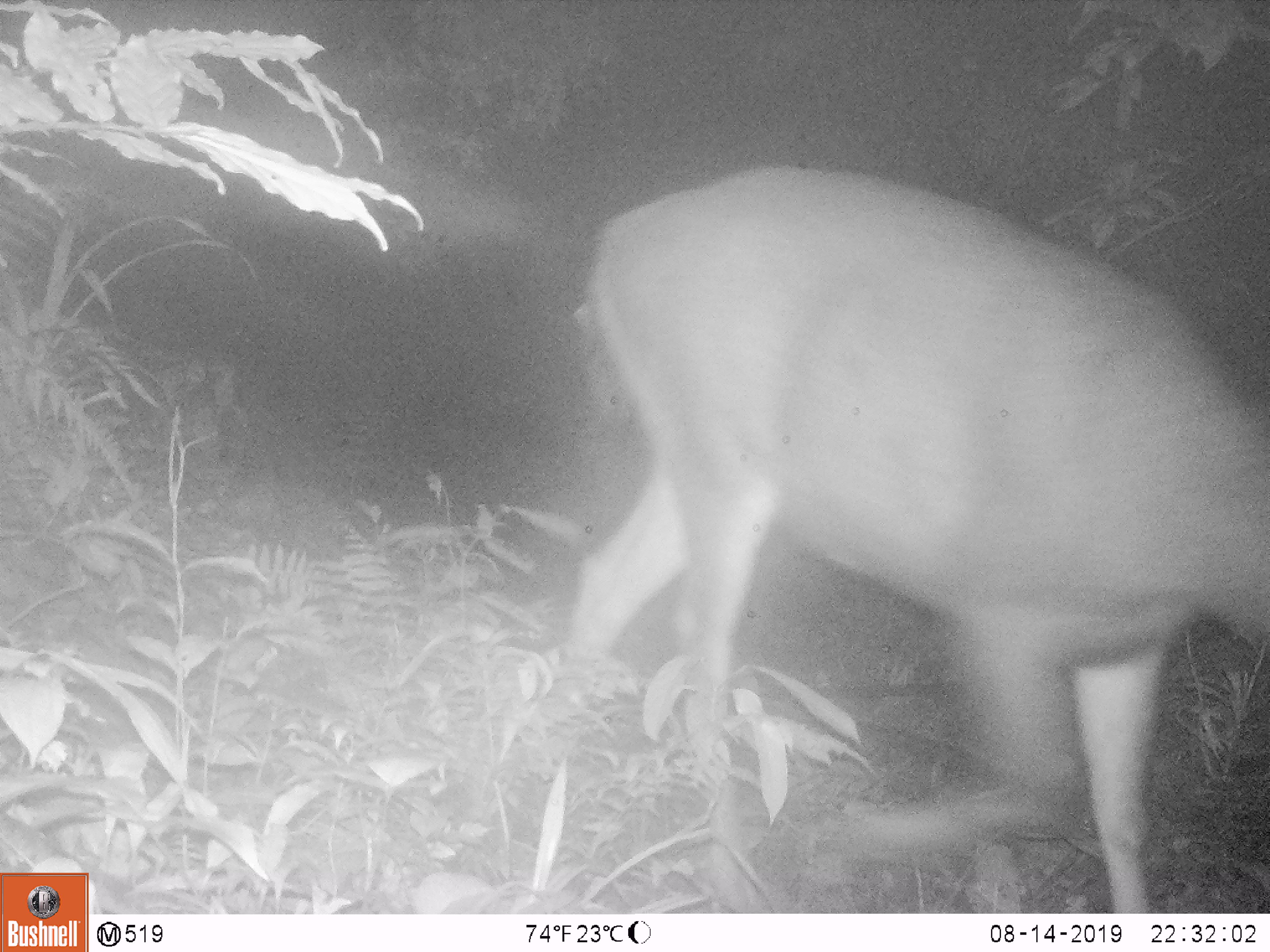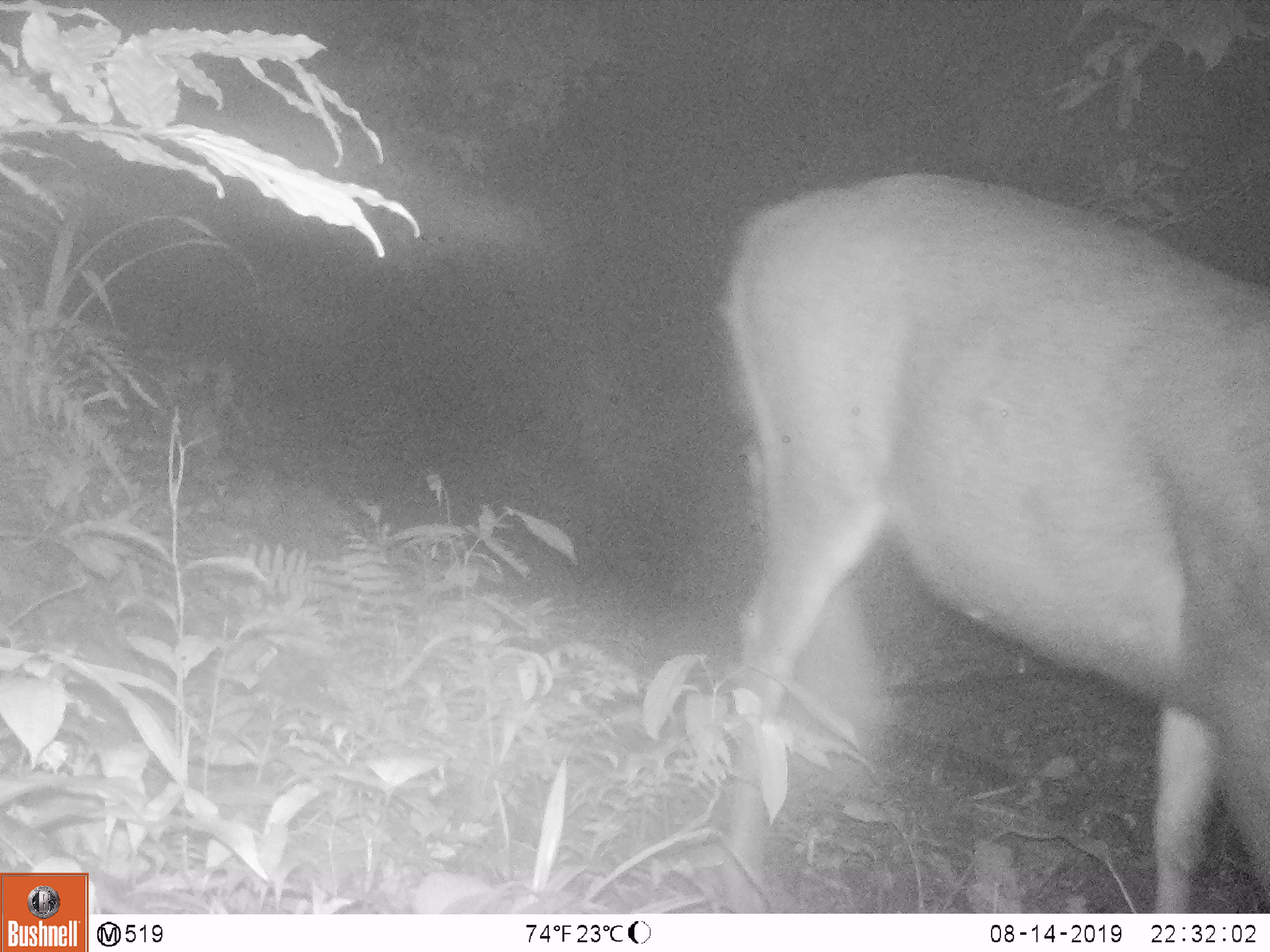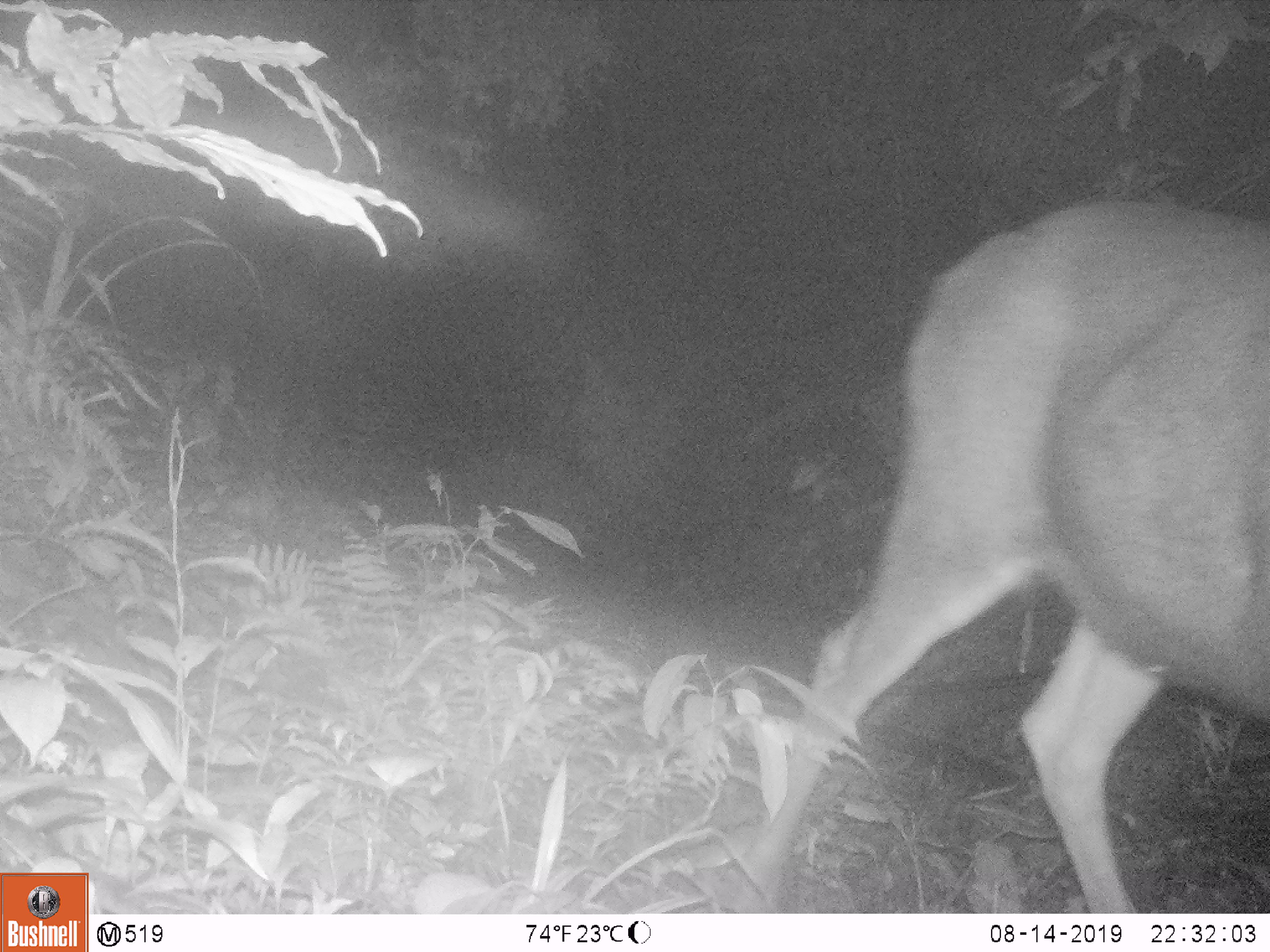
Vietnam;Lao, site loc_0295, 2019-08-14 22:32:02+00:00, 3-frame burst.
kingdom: Animalia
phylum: Chordata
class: Mammalia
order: Artiodactyla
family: Cervidae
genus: Rusa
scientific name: Rusa unicolor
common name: sambar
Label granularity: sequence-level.